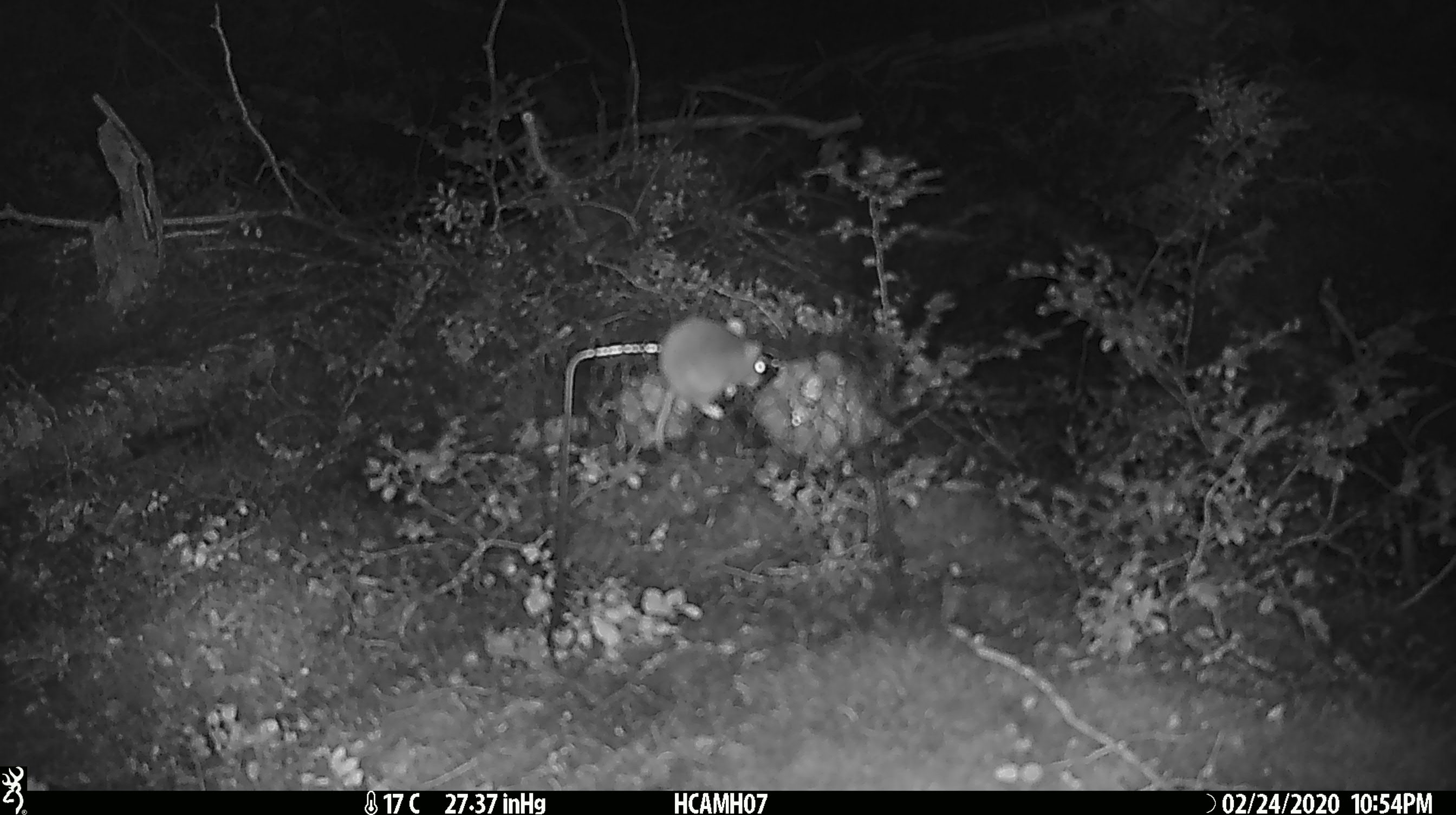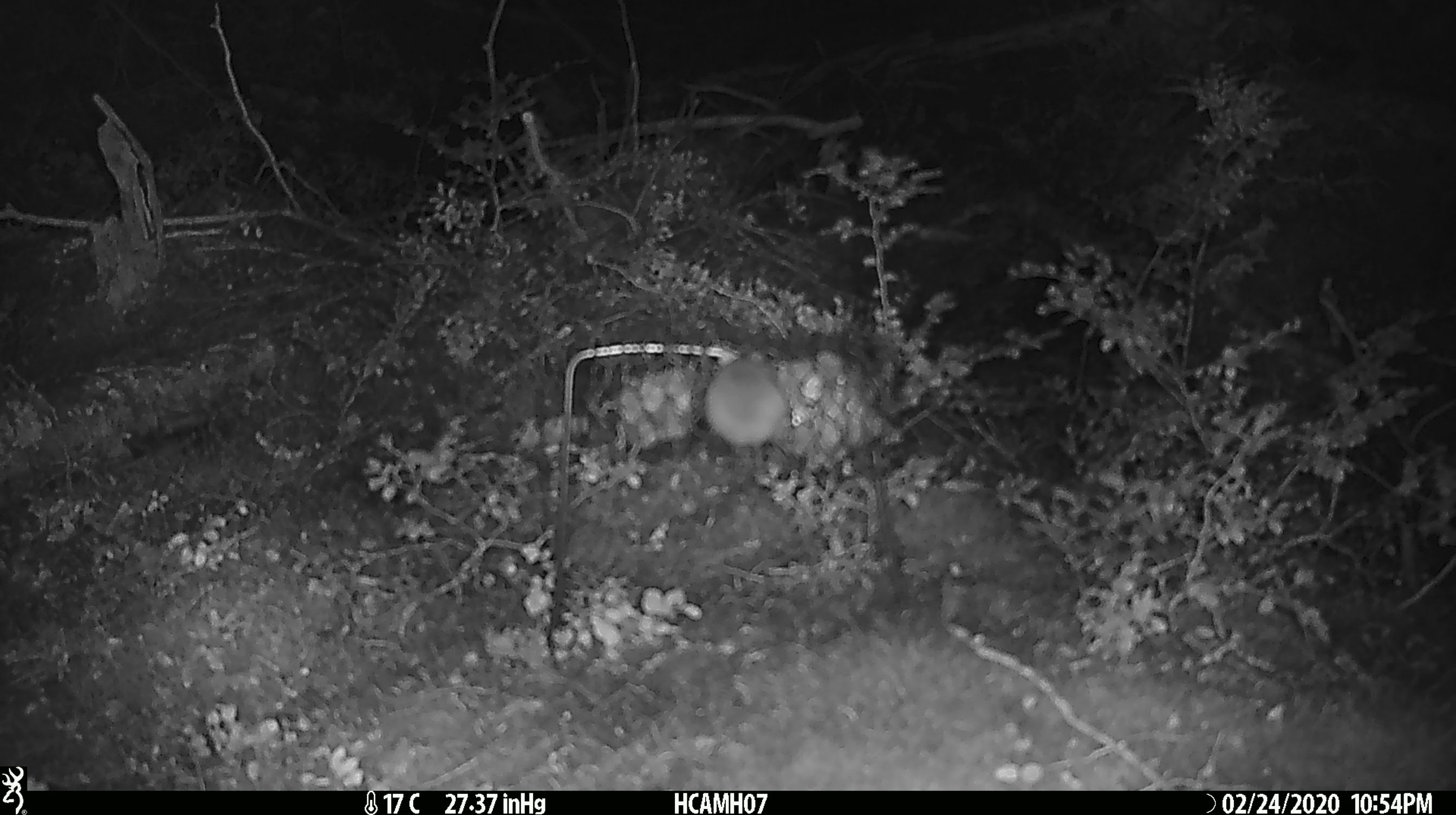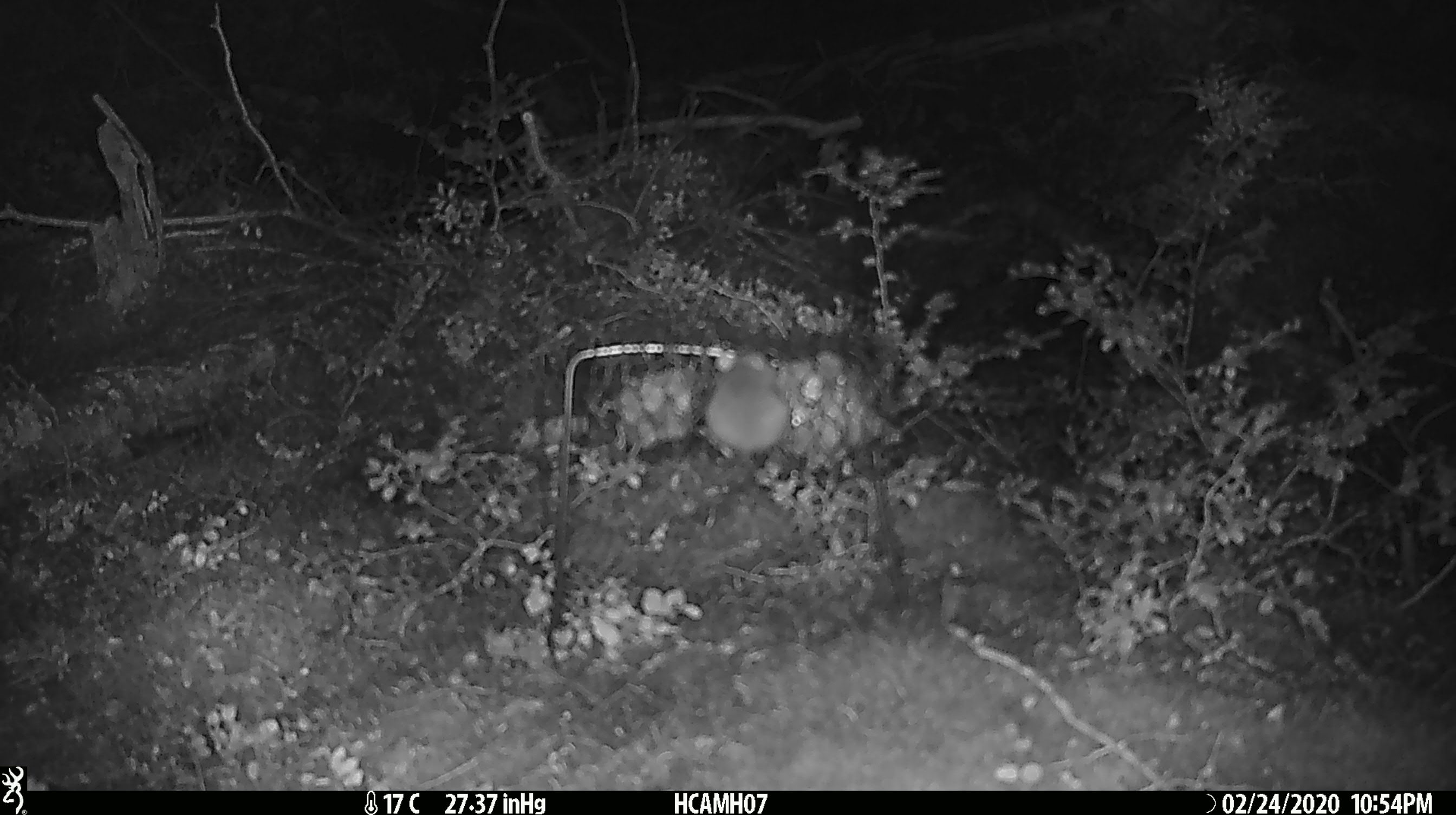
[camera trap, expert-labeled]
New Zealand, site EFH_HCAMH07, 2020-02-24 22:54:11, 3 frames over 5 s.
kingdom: Animalia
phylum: Chordata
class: Mammalia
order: Rodentia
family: Muridae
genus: Mus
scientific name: Mus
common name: mouse